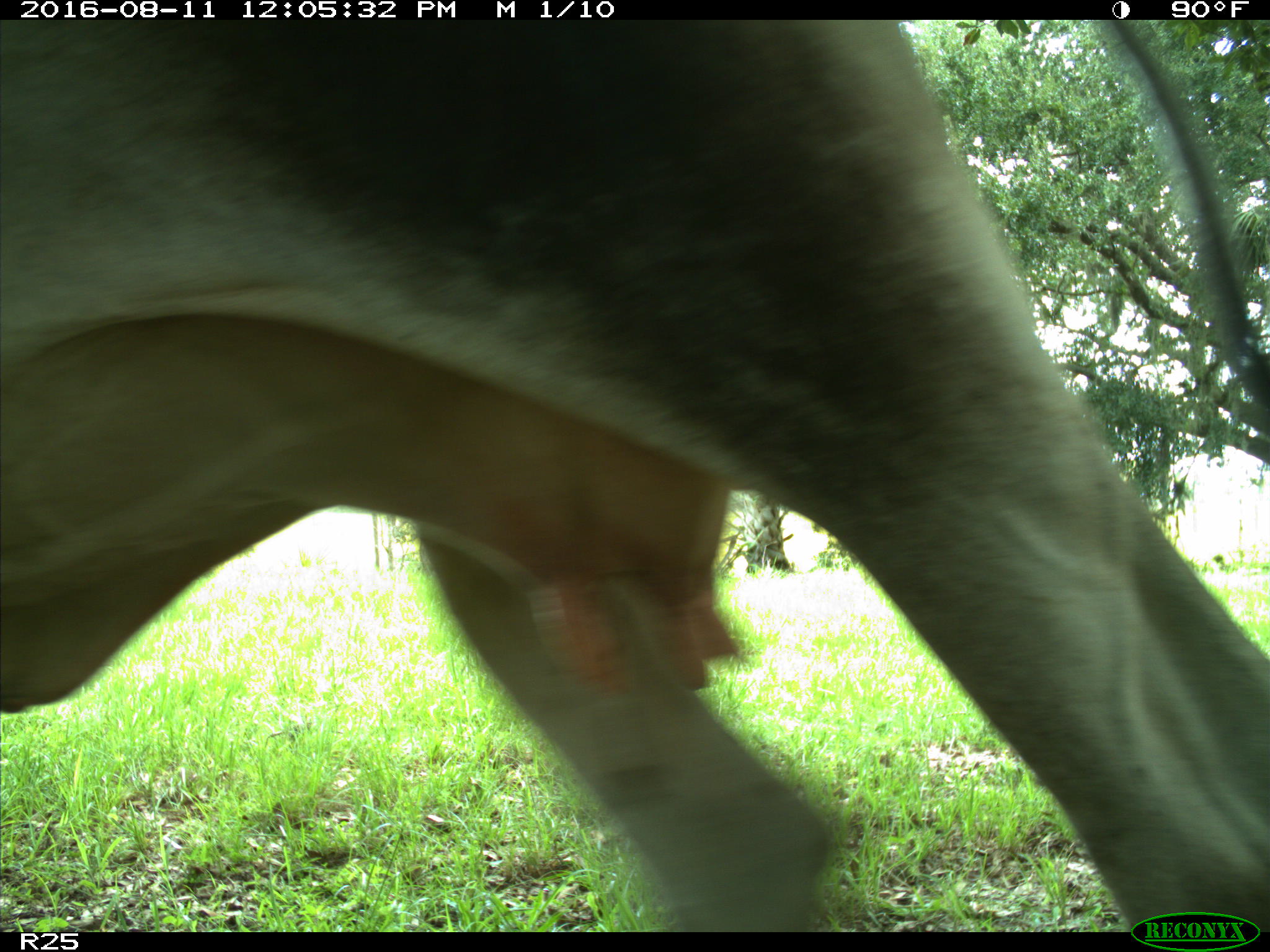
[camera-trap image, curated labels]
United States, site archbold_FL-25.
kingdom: Animalia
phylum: Chordata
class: Mammalia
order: Artiodactyla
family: Bovidae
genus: Bos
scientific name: Bos taurus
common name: domestic cow